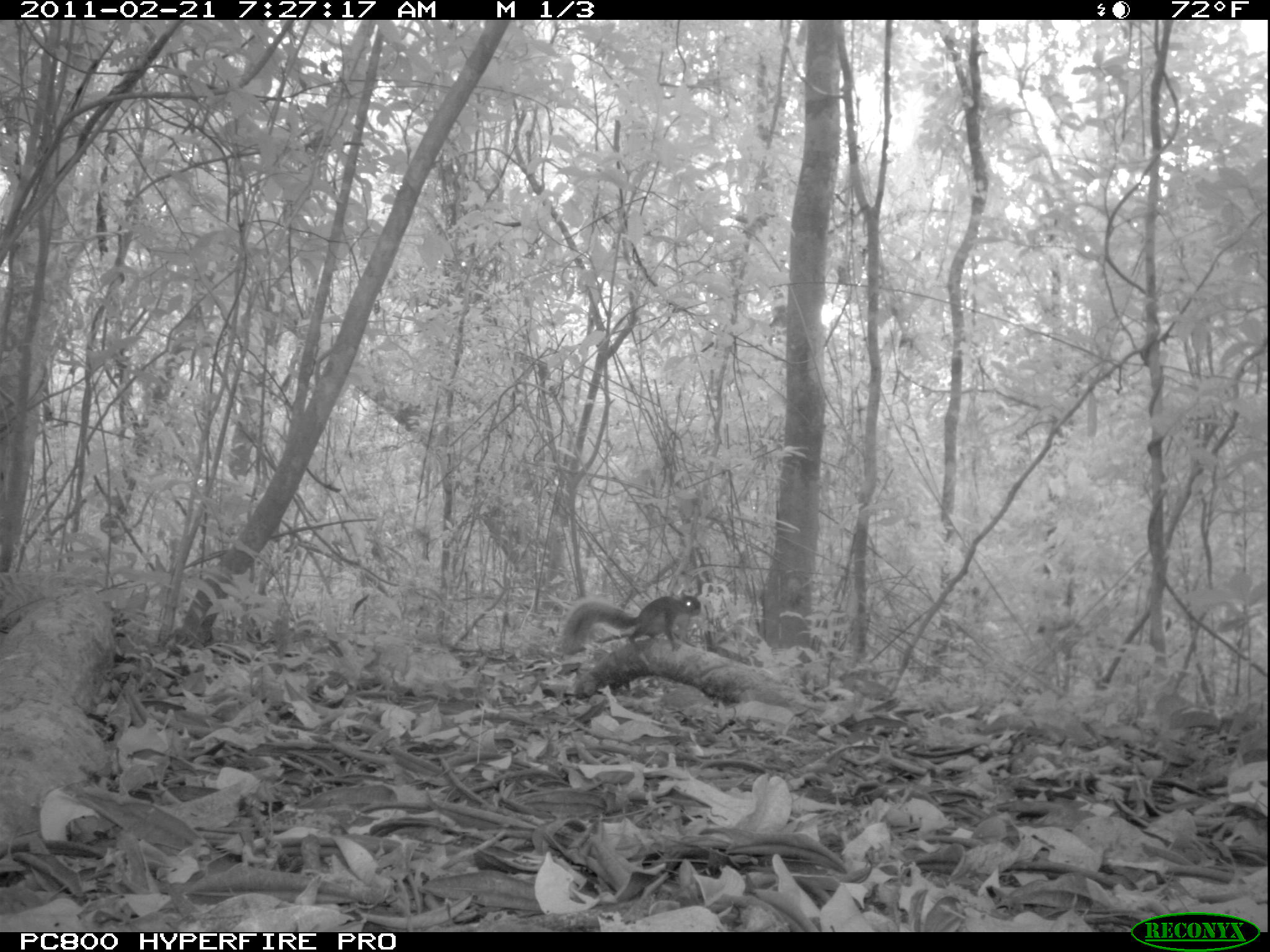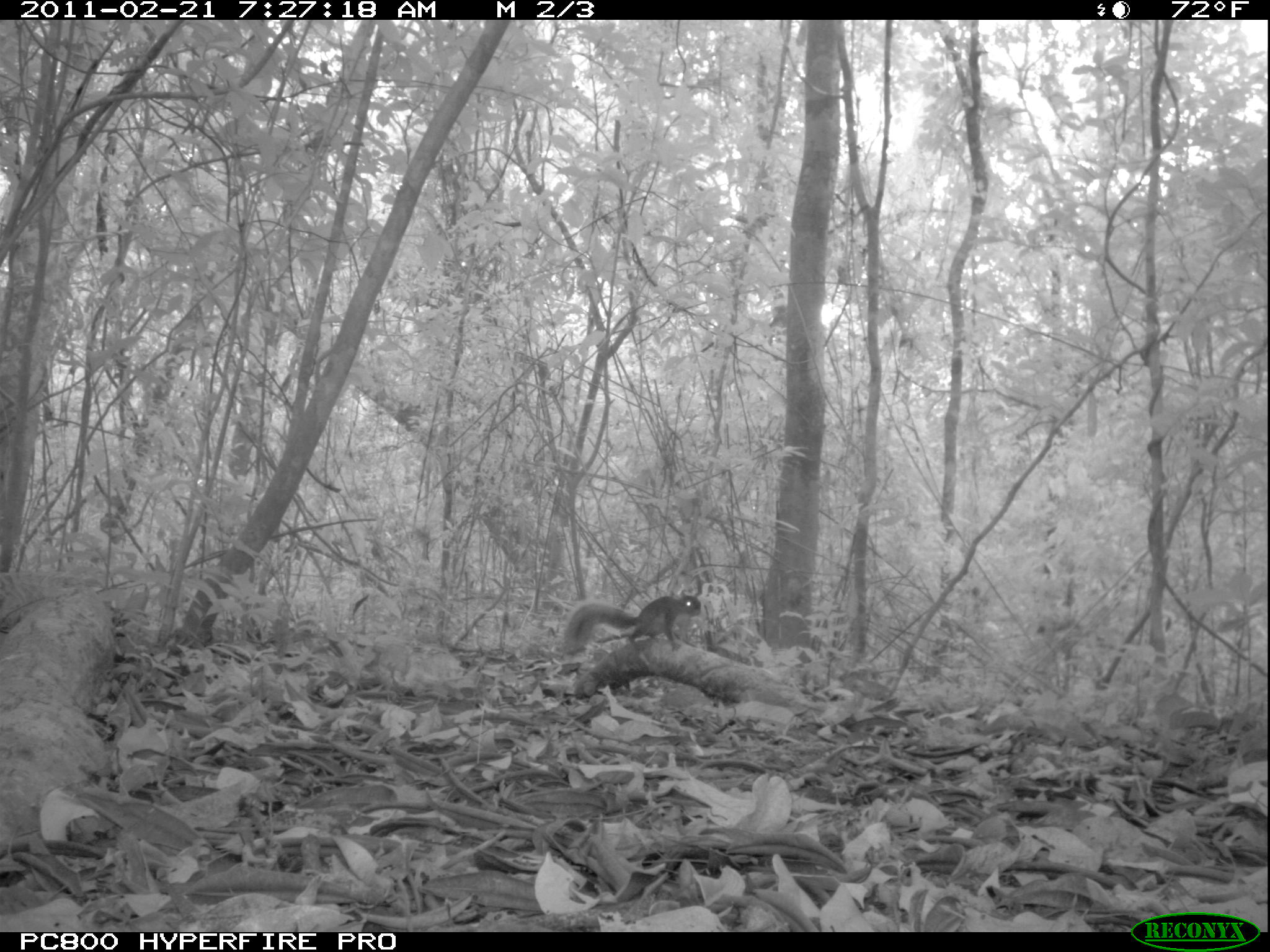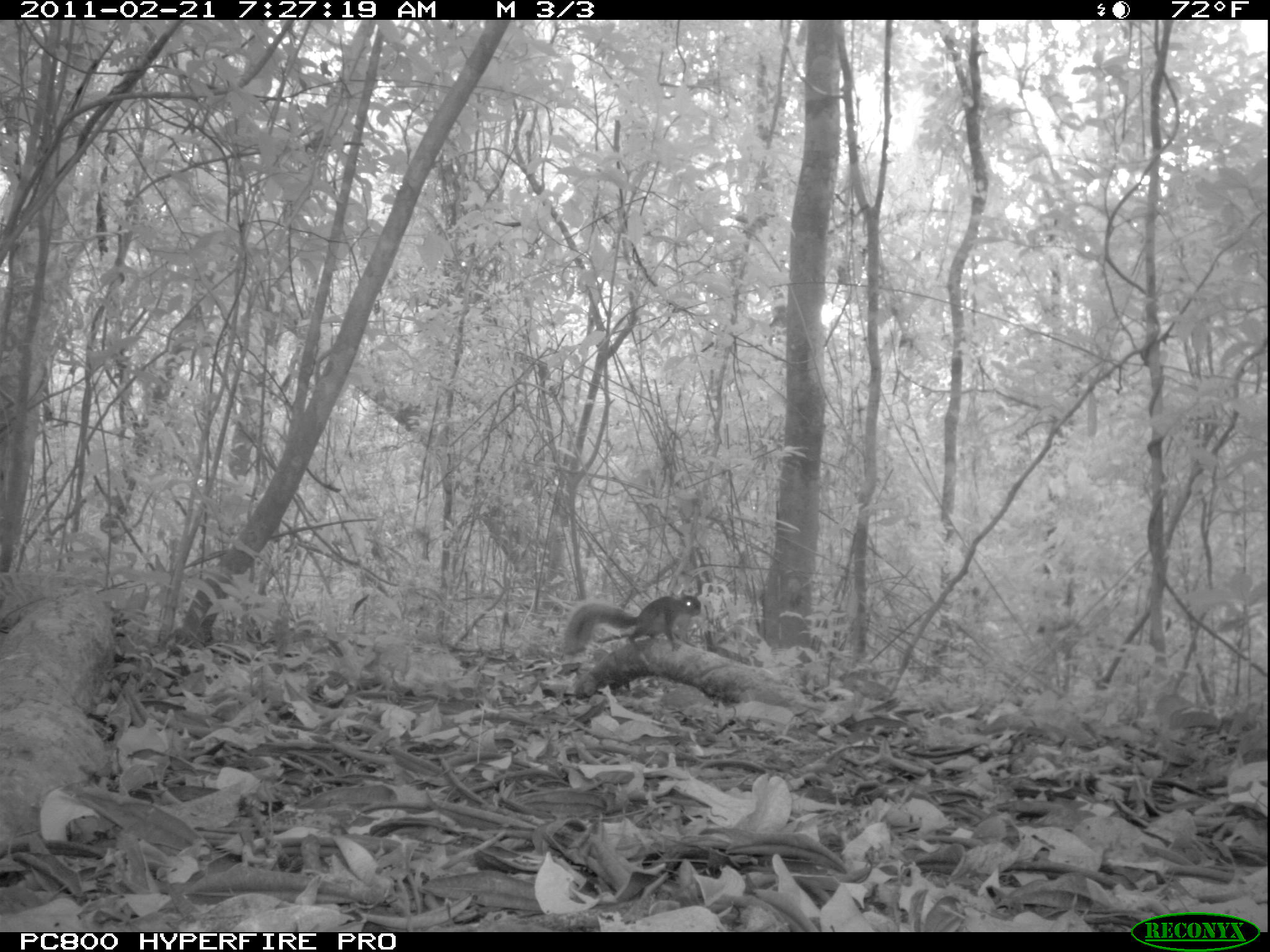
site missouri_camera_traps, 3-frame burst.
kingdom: Animalia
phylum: Chordata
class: Mammalia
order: Rodentia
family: Sciuridae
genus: Tamiasciurus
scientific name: Tamiasciurus hudsonicus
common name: red squirrel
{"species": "red squirrel (Tamiasciurus hudsonicus)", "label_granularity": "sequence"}